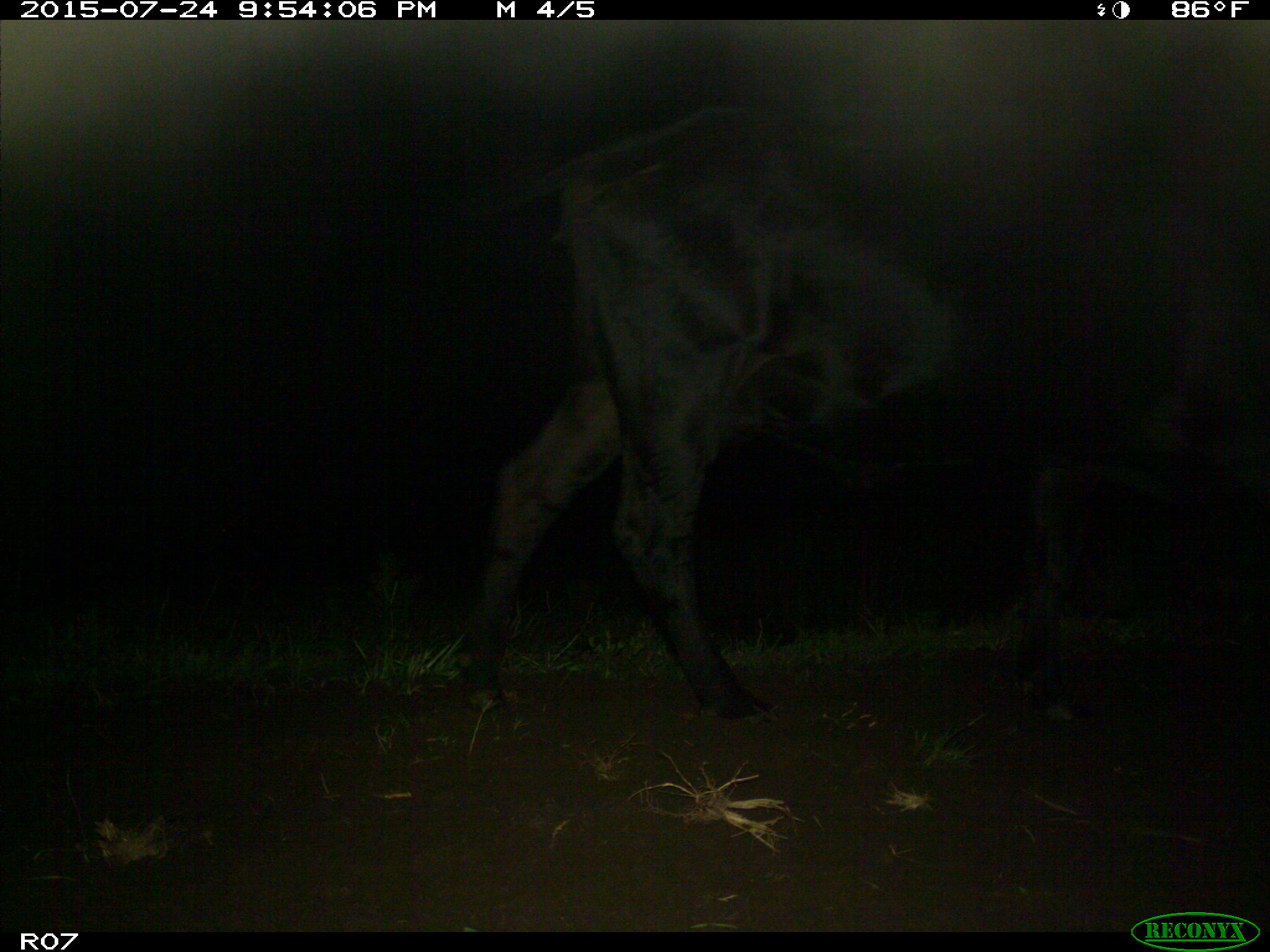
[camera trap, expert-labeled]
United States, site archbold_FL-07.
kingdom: Animalia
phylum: Chordata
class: Mammalia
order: Artiodactyla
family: Bovidae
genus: Bos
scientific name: Bos taurus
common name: domestic cow